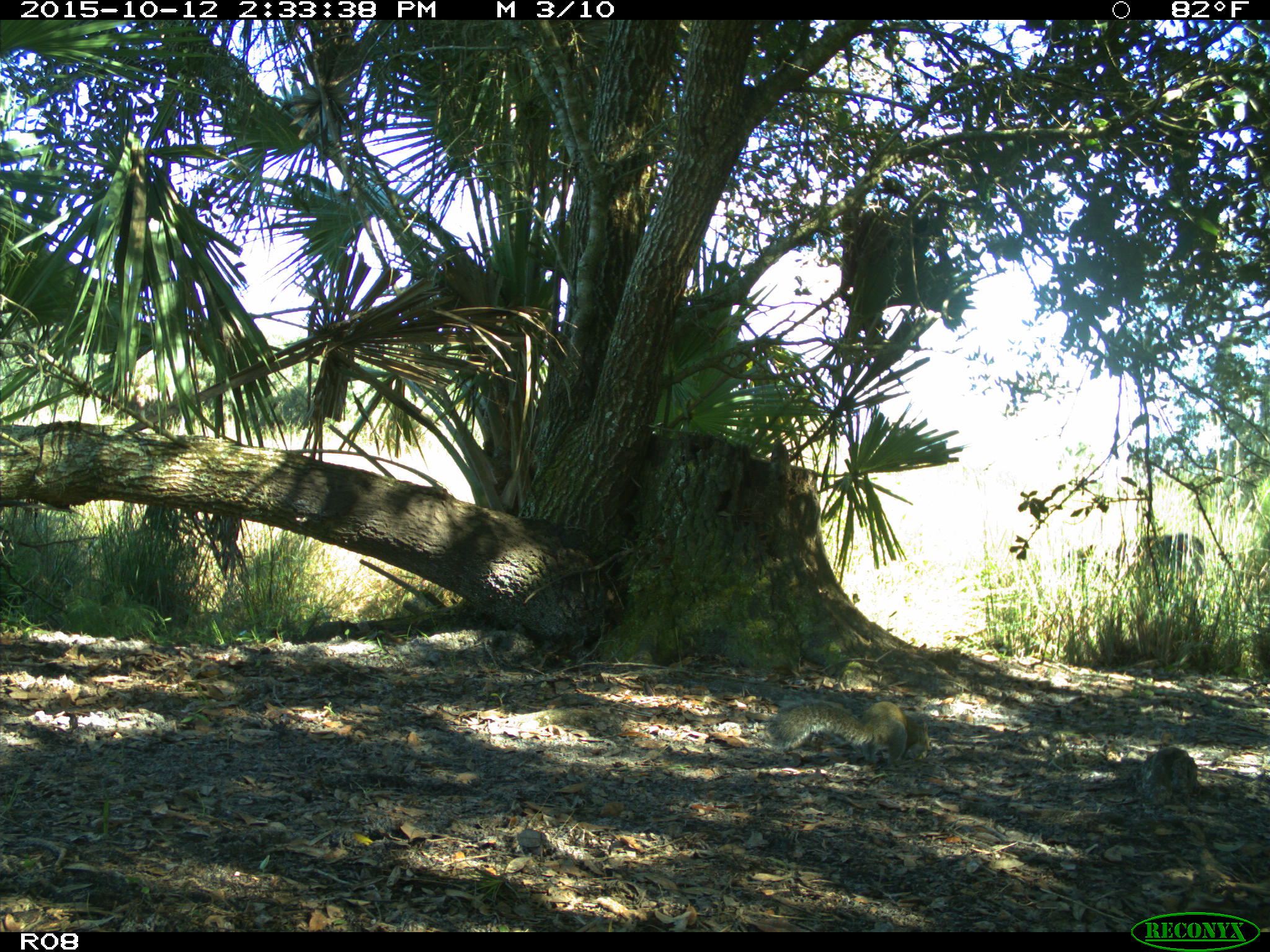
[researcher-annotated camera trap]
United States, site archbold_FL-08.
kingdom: Animalia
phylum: Chordata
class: Mammalia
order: Rodentia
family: Sciuridae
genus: Sciurus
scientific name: Sciurus carolinensis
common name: eastern gray squirrel